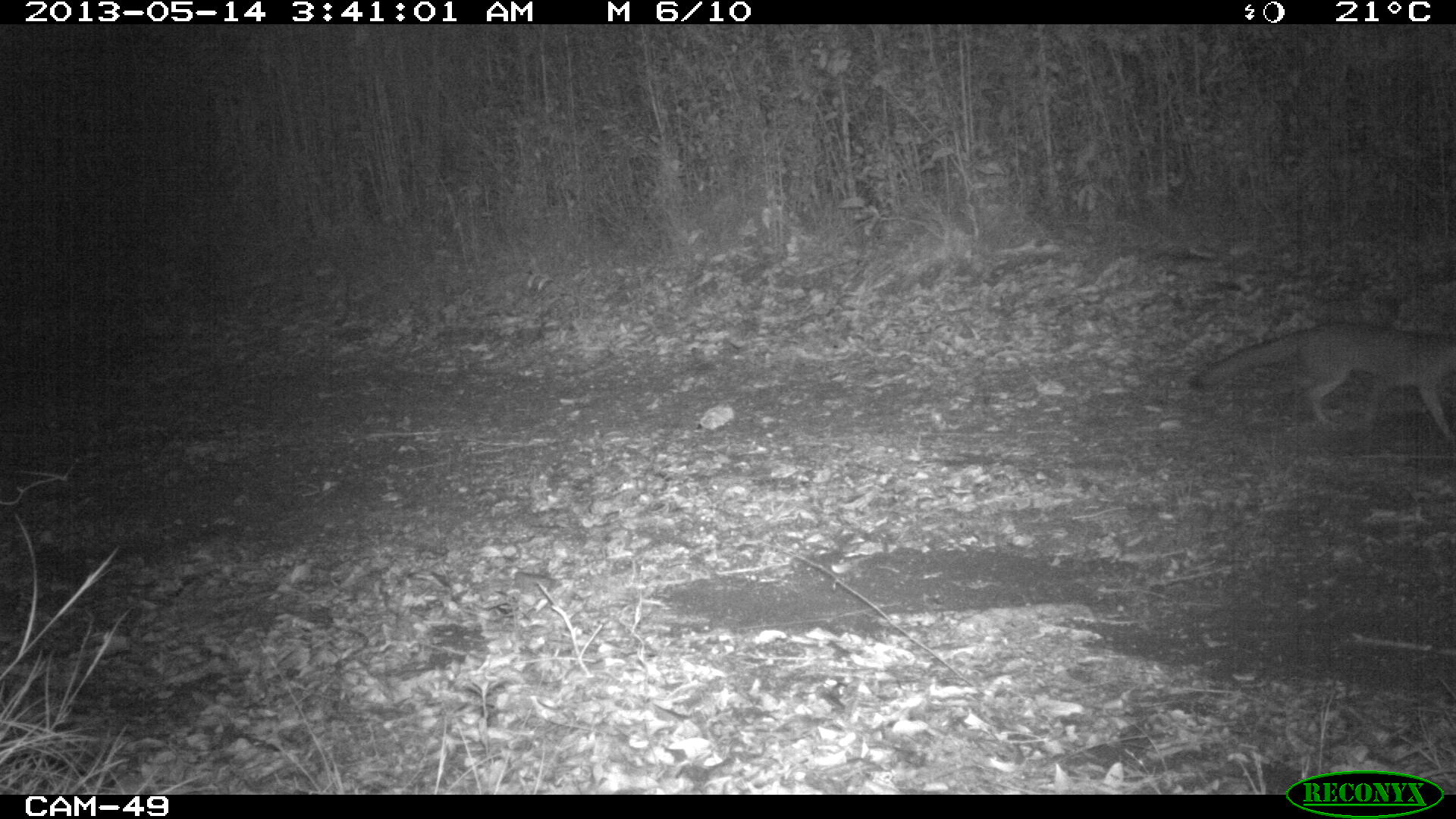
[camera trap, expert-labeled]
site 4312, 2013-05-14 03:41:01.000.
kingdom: Animalia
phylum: Chordata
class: Mammalia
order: Carnivora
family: Canidae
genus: Urocyon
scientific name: Urocyon cinereoargenteus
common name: gray fox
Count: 1.